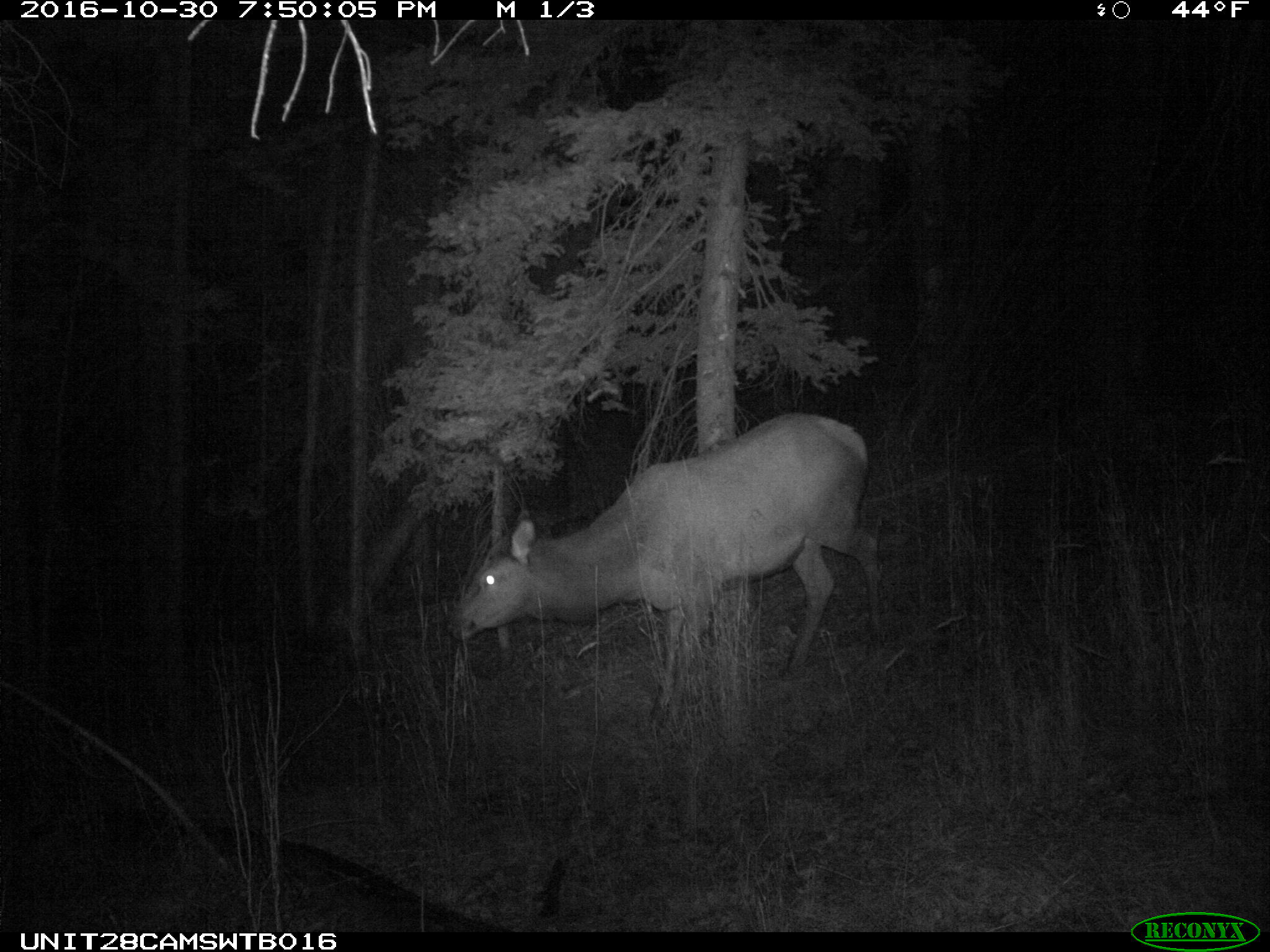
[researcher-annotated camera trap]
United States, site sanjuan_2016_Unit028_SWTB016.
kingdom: Animalia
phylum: Chordata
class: Mammalia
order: Artiodactyla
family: Cervidae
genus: Cervus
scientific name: Cervus elaphus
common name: red deer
Cervus elaphus (red deer).